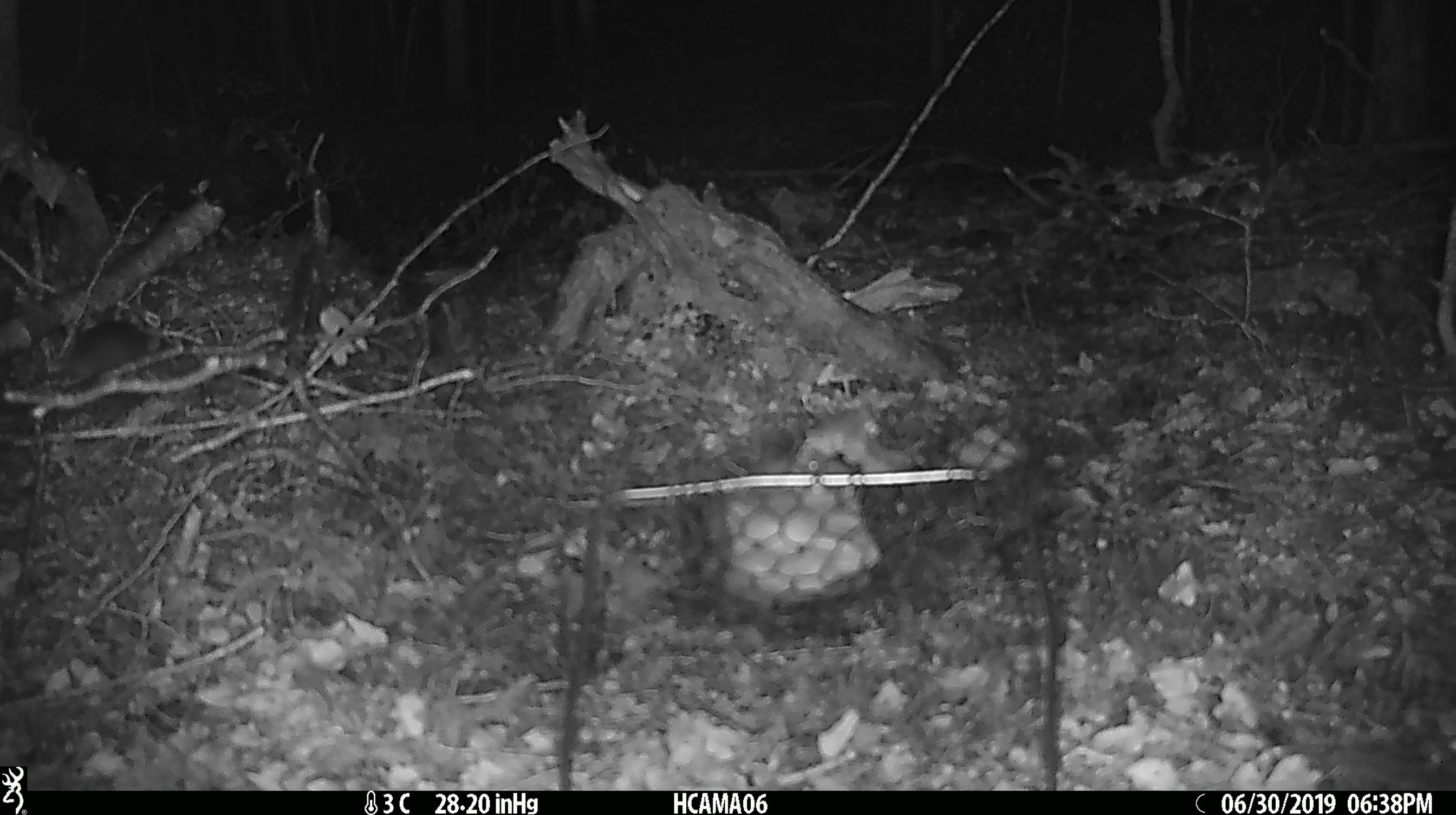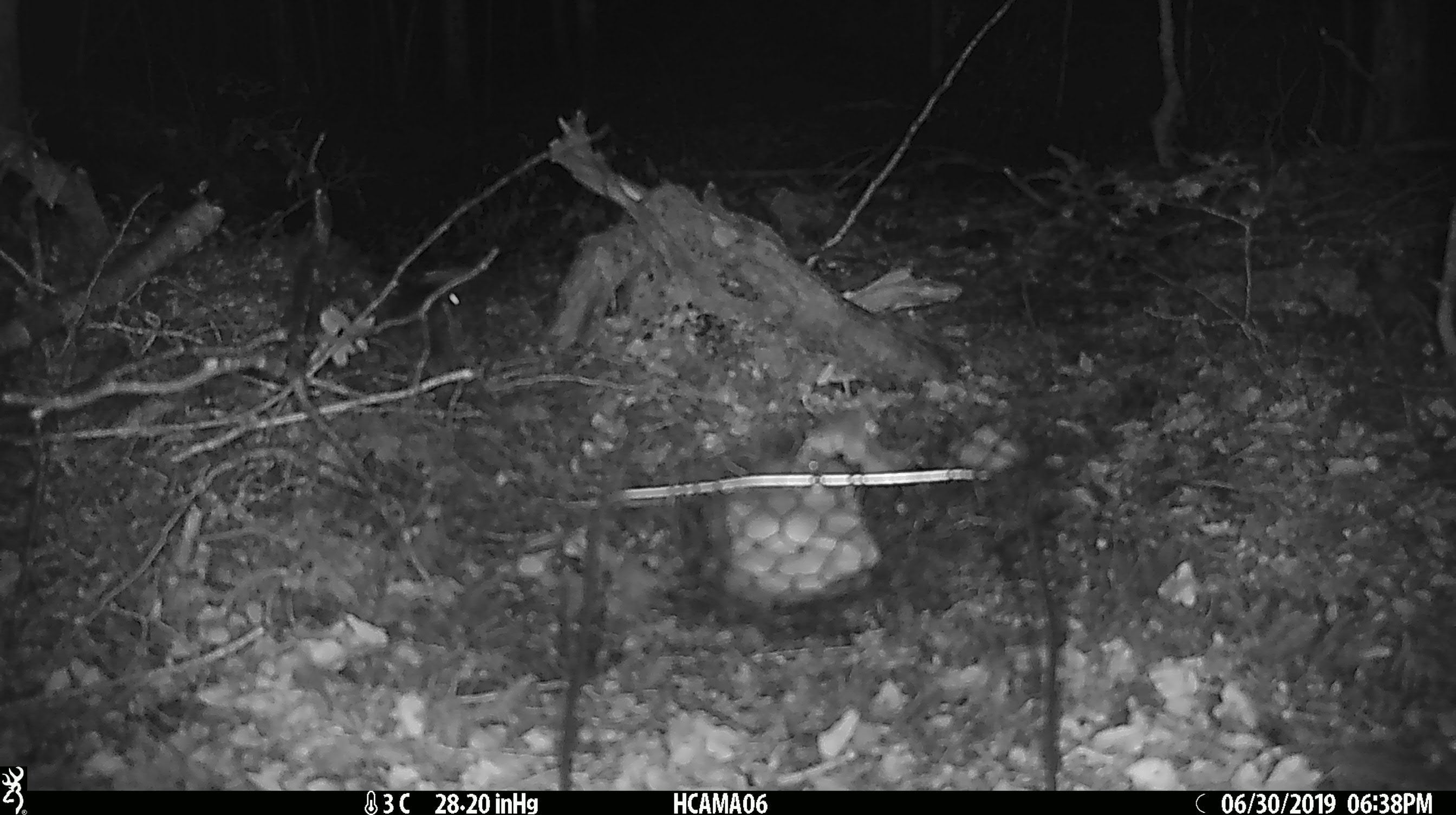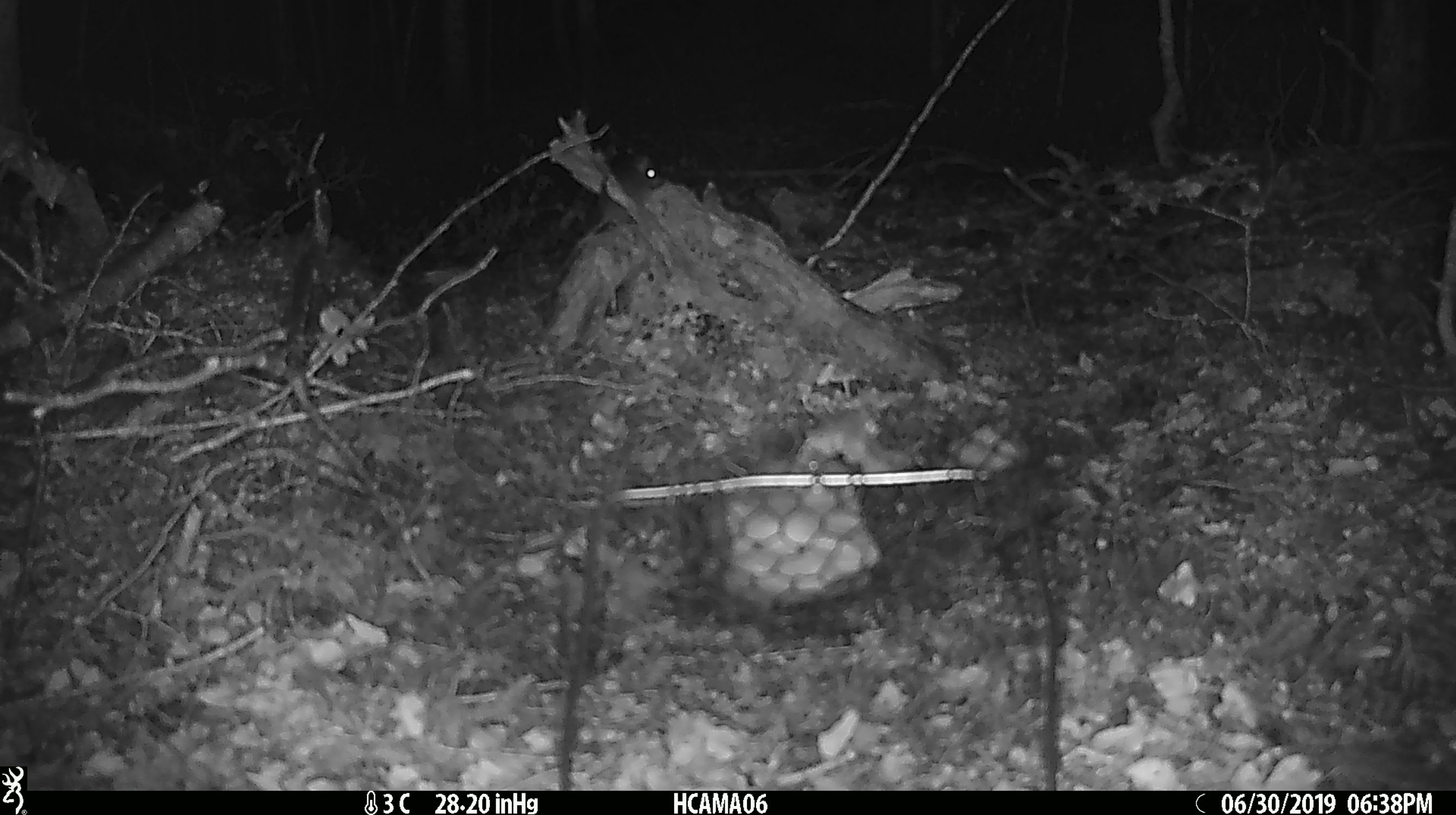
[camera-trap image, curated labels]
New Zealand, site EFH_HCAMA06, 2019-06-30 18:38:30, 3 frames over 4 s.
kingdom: Animalia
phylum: Chordata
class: Mammalia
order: Rodentia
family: Muridae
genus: Rattus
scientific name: Rattus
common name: rat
Rat (Rattus).